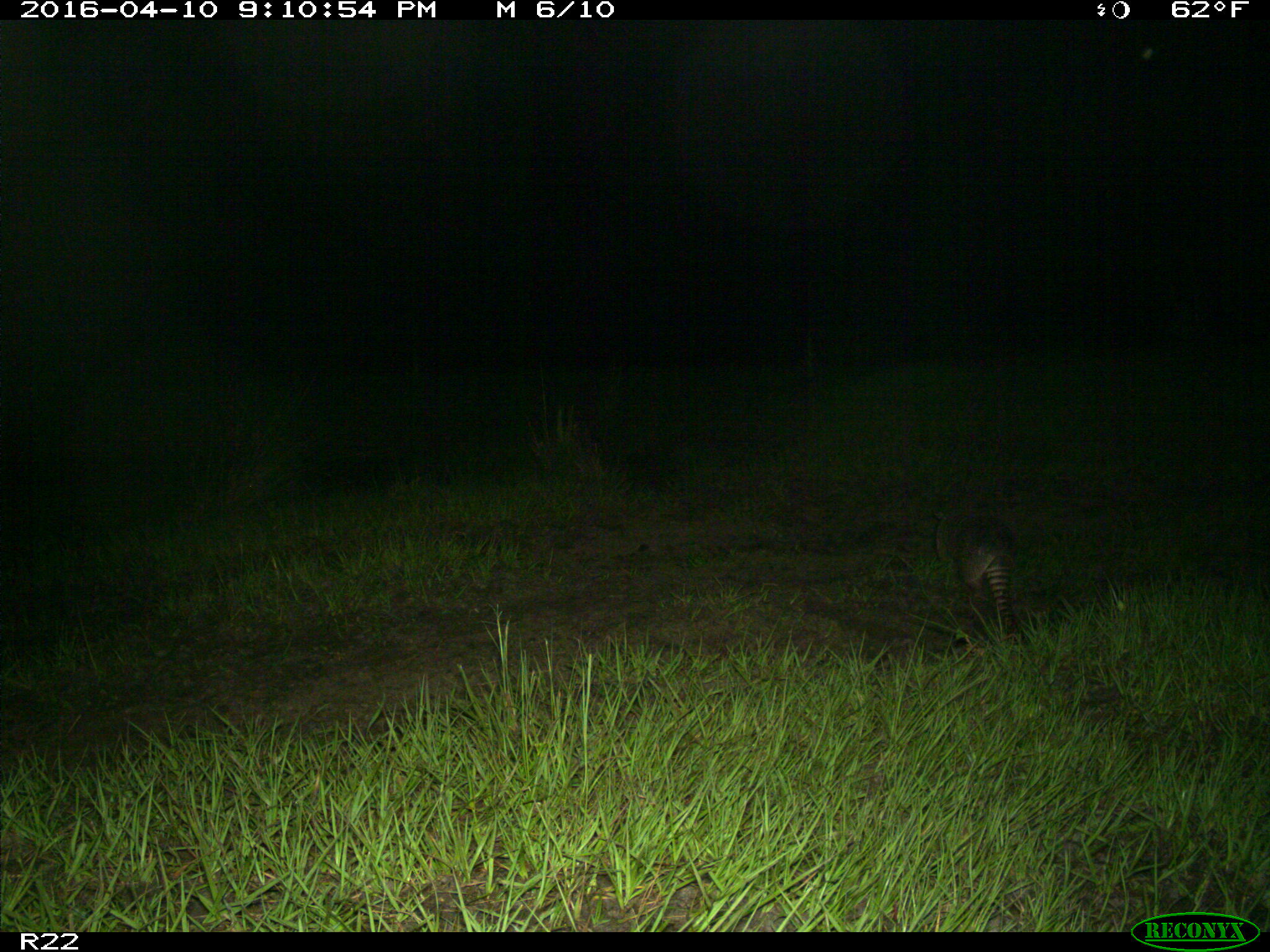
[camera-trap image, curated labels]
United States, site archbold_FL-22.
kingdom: Animalia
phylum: Chordata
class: Mammalia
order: Cingulata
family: Dasypodidae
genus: Dasypus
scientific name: Dasypus novemcinctus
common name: nine-banded armadillo